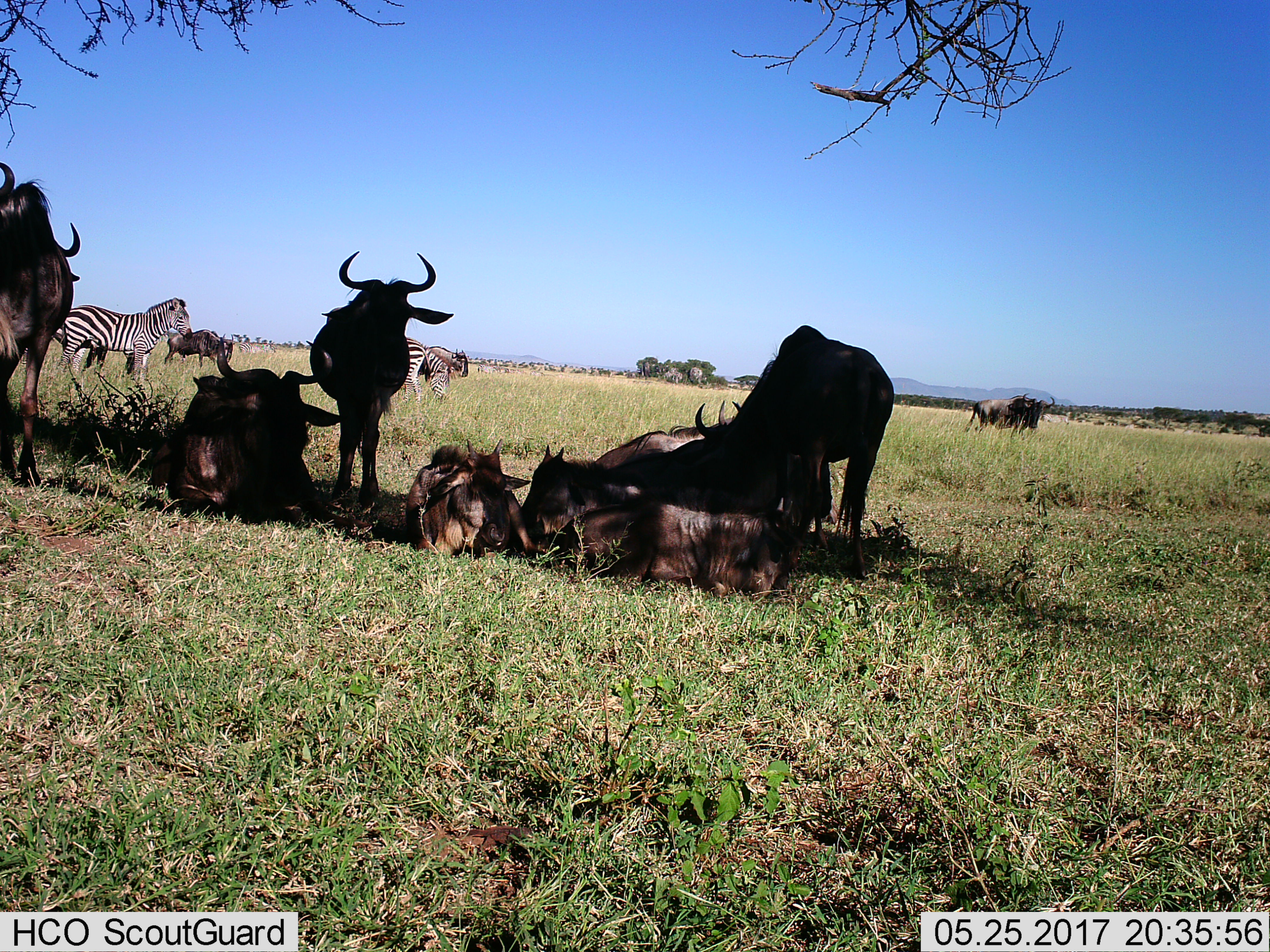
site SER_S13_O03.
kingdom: Animalia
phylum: Chordata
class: Mammalia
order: Artiodactyla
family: Bovidae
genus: Connochaetes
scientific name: Connochaetes taurinus taurinus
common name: blue wildebeest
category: wildebeestblue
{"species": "wildebeestblue (blue wildebeest) (Connochaetes taurinus taurinus)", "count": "10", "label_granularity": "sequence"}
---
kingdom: Animalia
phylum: Chordata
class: Mammalia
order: Perissodactyla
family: Equidae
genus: Equus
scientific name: Equus quagga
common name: plains zebra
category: zebraplains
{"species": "zebraplains (plains zebra) (Equus quagga)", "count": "2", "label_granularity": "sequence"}